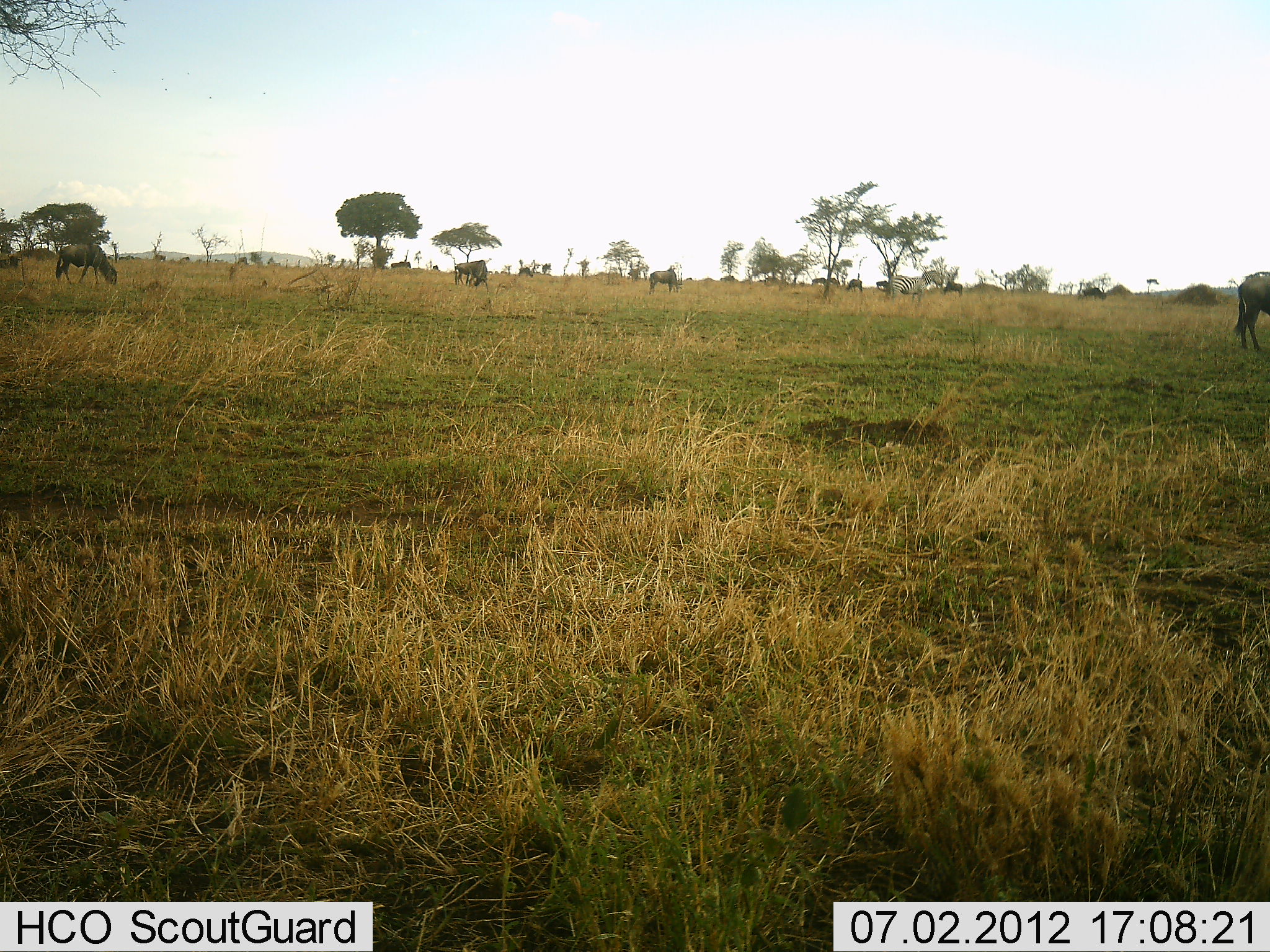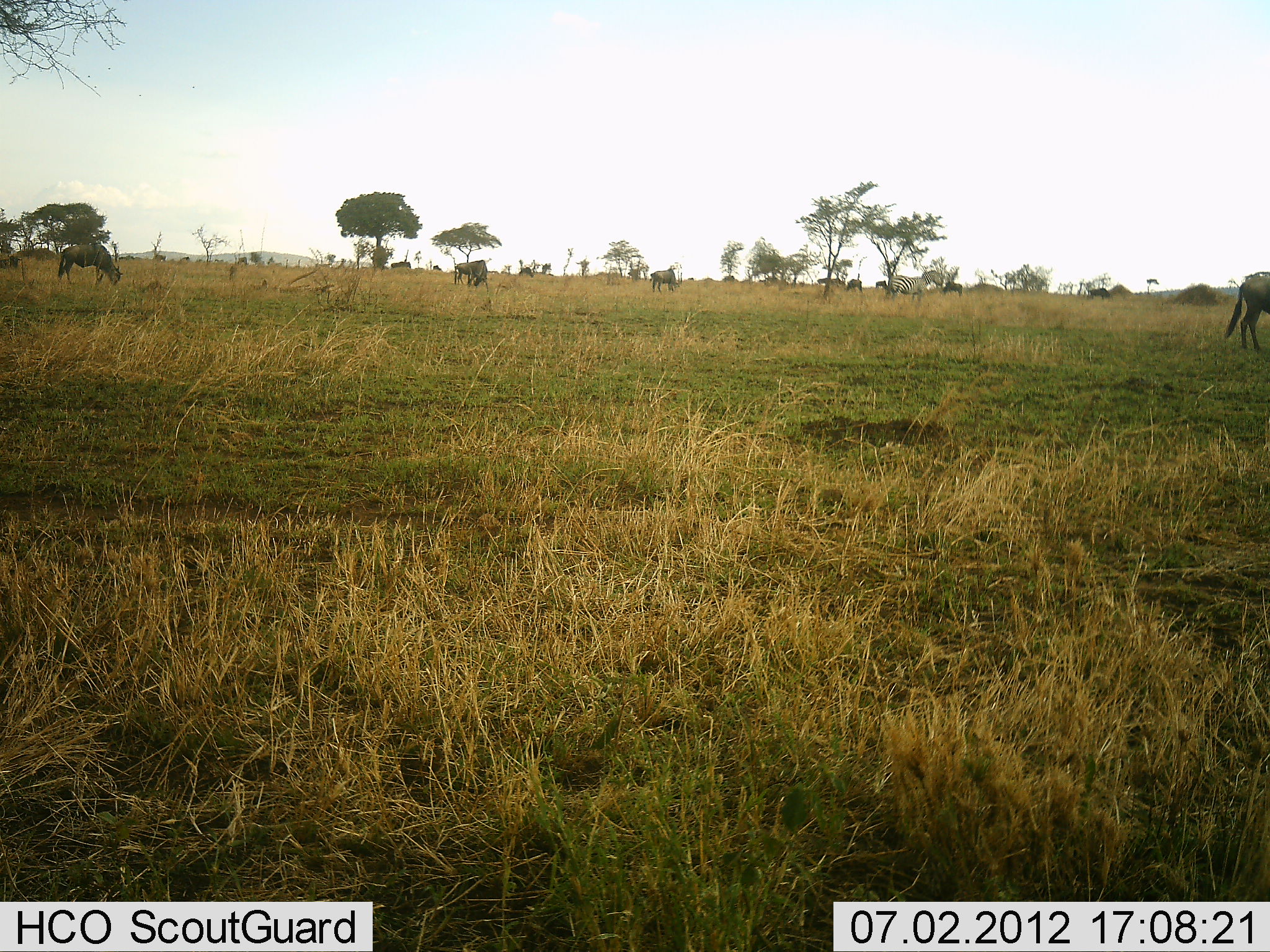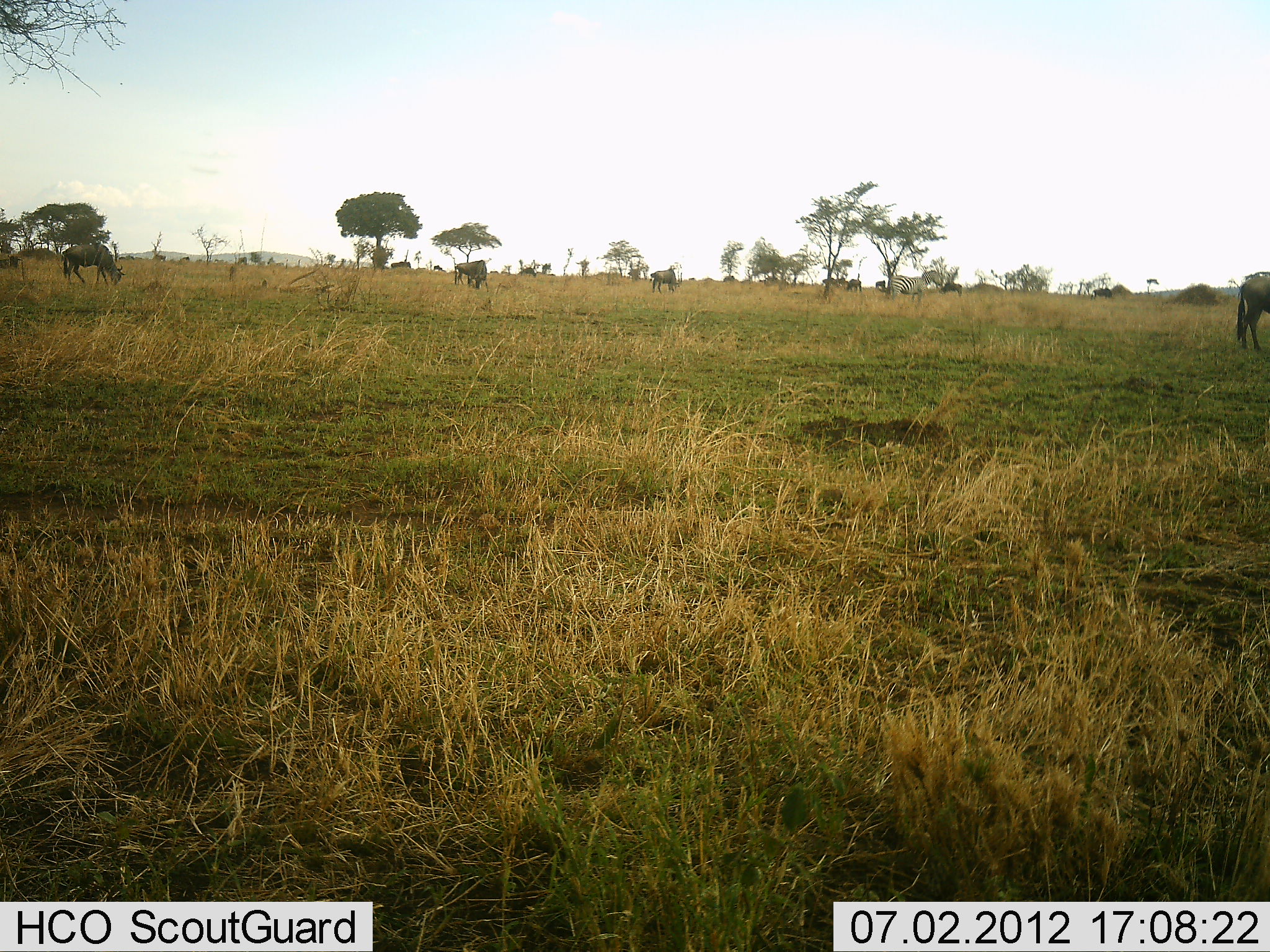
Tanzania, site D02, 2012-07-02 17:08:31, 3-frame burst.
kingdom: Animalia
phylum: Chordata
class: Mammalia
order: Artiodactyla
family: Bovidae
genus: Connochaetes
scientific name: Connochaetes taurinus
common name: blue wildebeest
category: wildebeest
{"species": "wildebeest (blue wildebeest) (Connochaetes taurinus)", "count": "11-50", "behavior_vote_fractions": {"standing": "53%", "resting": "0%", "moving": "13%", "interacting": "0%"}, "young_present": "0%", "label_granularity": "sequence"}